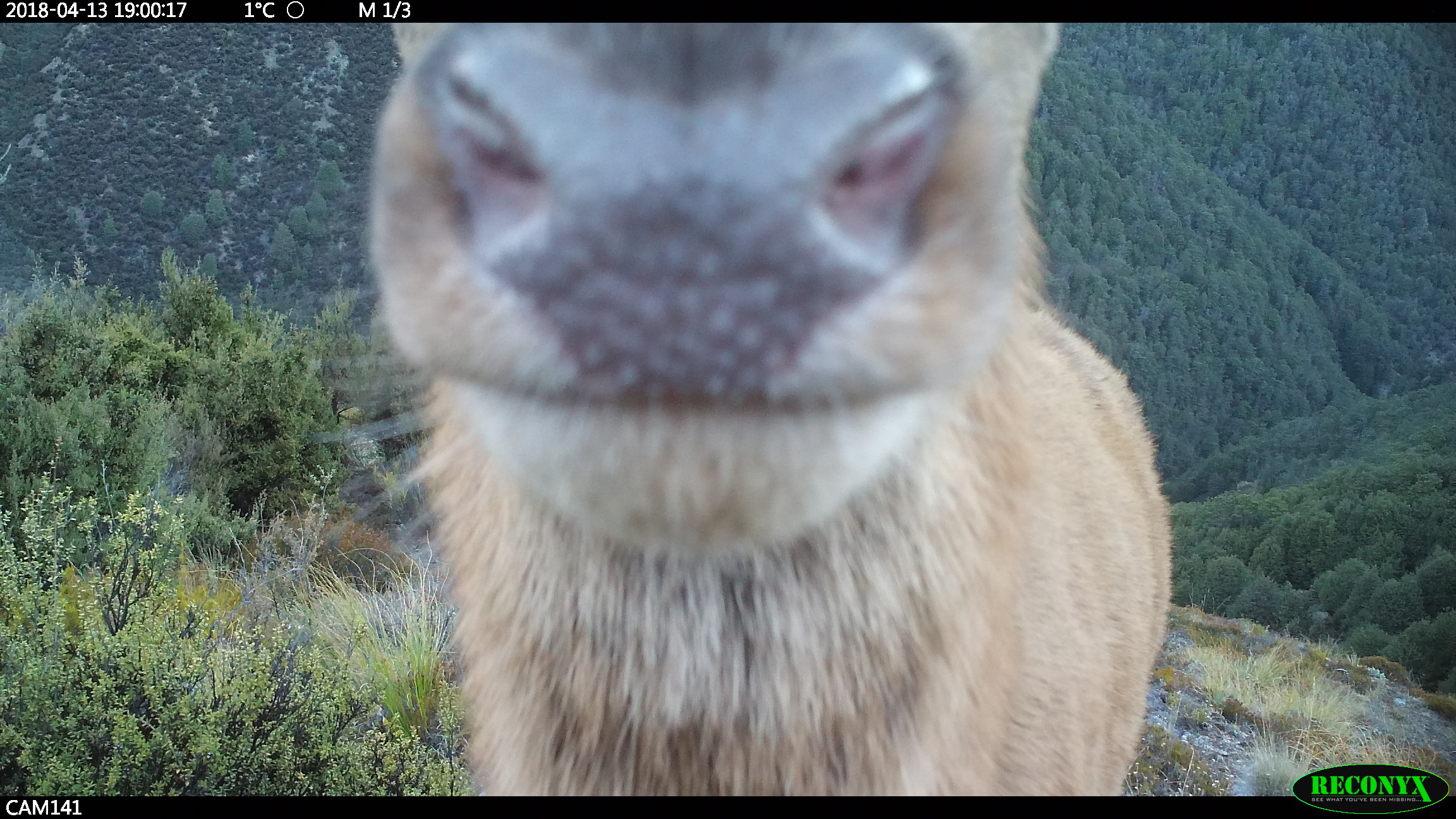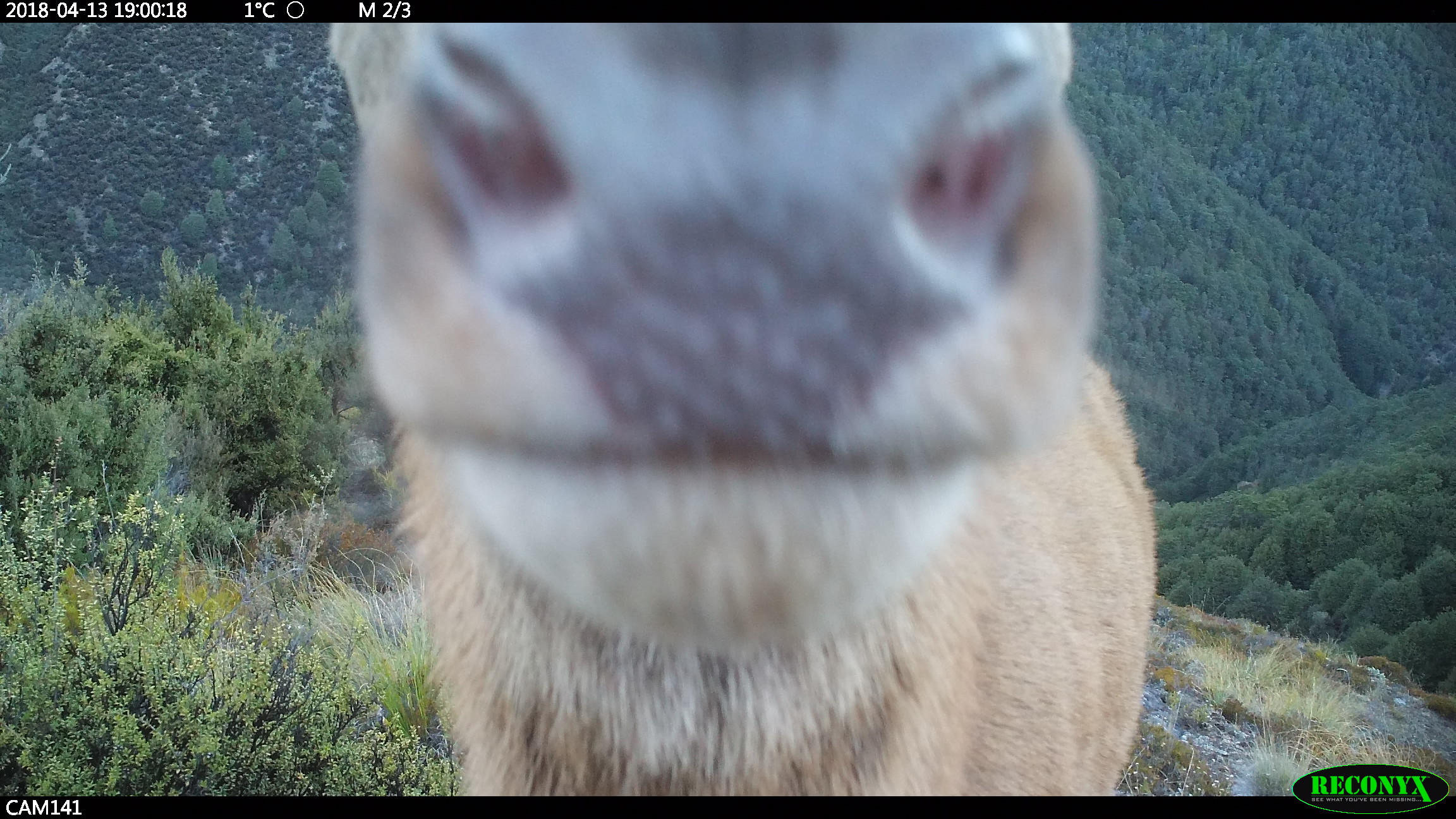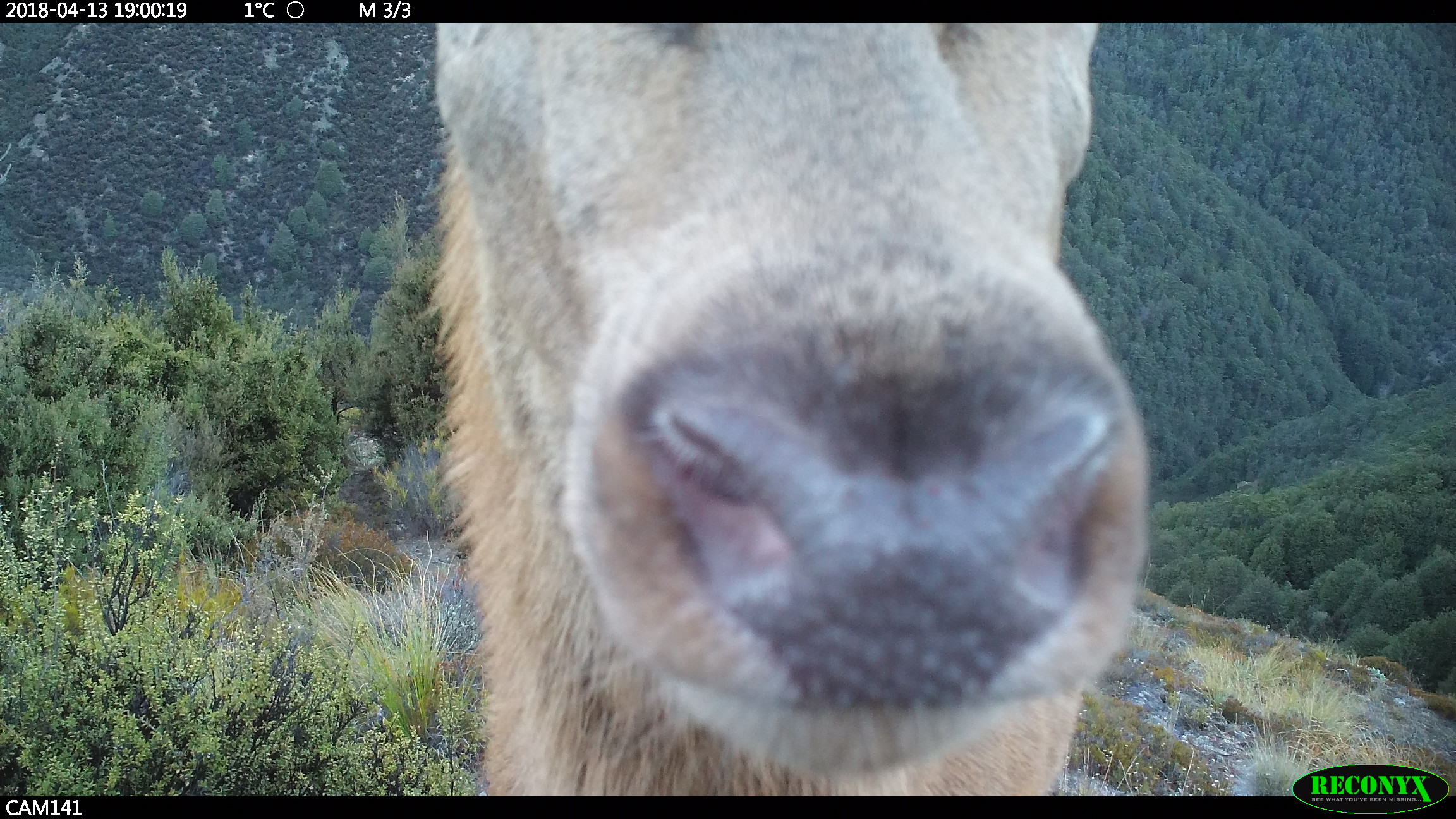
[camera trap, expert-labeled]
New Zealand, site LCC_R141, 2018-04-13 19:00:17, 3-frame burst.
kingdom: Animalia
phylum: Chordata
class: Mammalia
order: Artiodactyla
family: Cervidae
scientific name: Cervidae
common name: deer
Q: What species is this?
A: Deer (Cervidae).